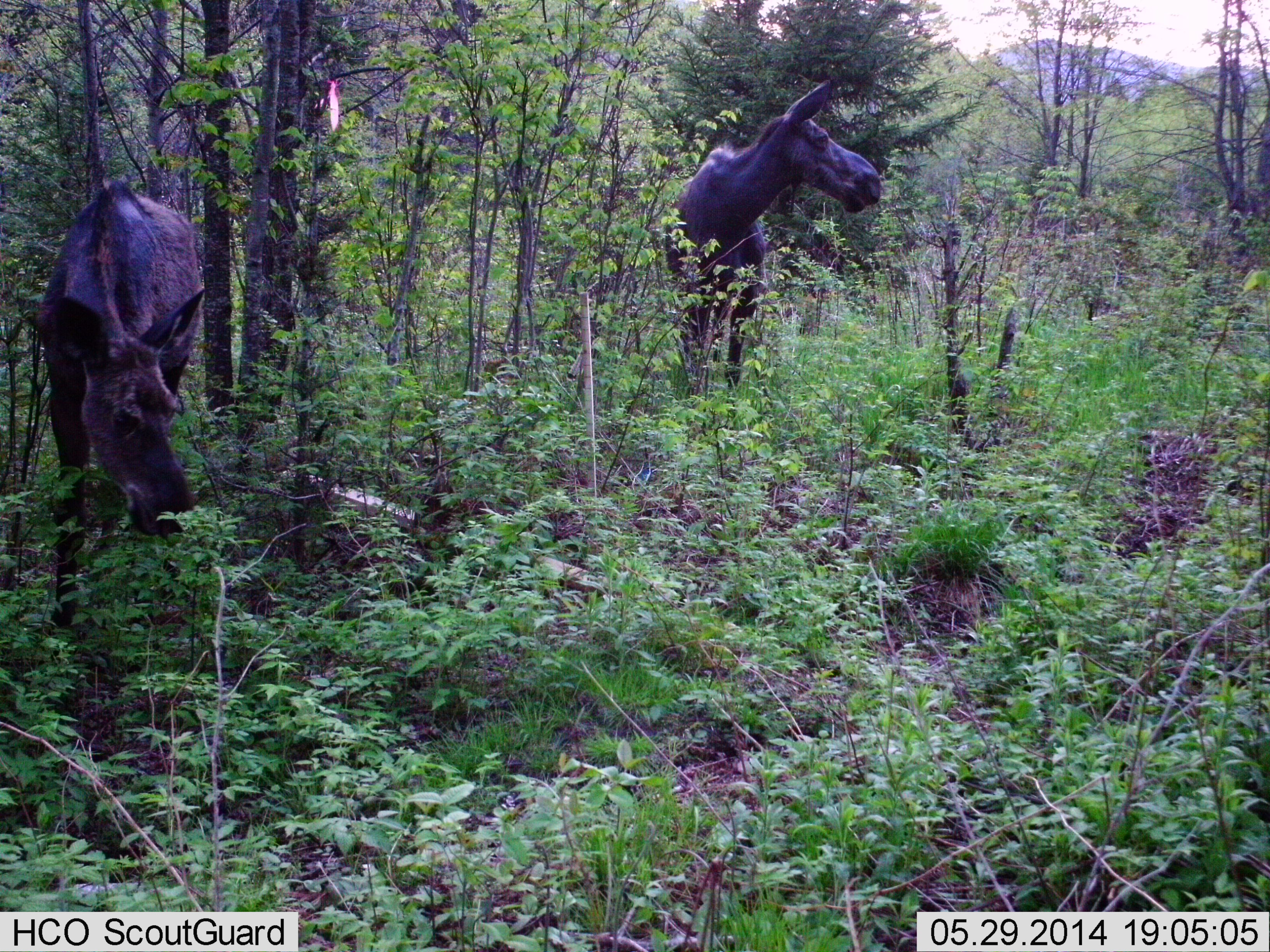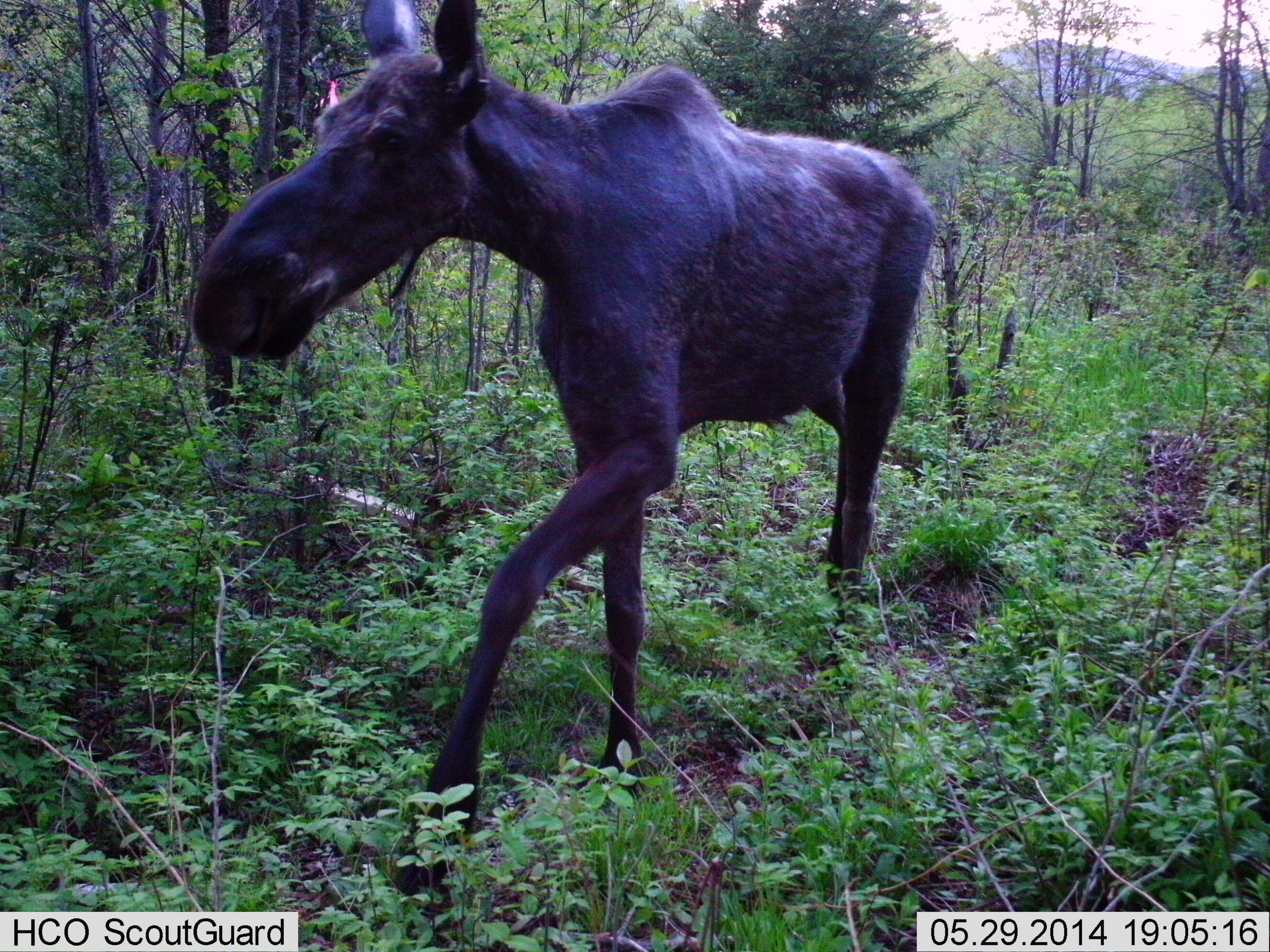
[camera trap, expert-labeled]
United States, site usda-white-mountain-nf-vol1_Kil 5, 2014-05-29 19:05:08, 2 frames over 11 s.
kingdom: Animalia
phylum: Chordata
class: Mammalia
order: Artiodactyla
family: Cervidae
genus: Alces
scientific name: Alces alces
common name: moose